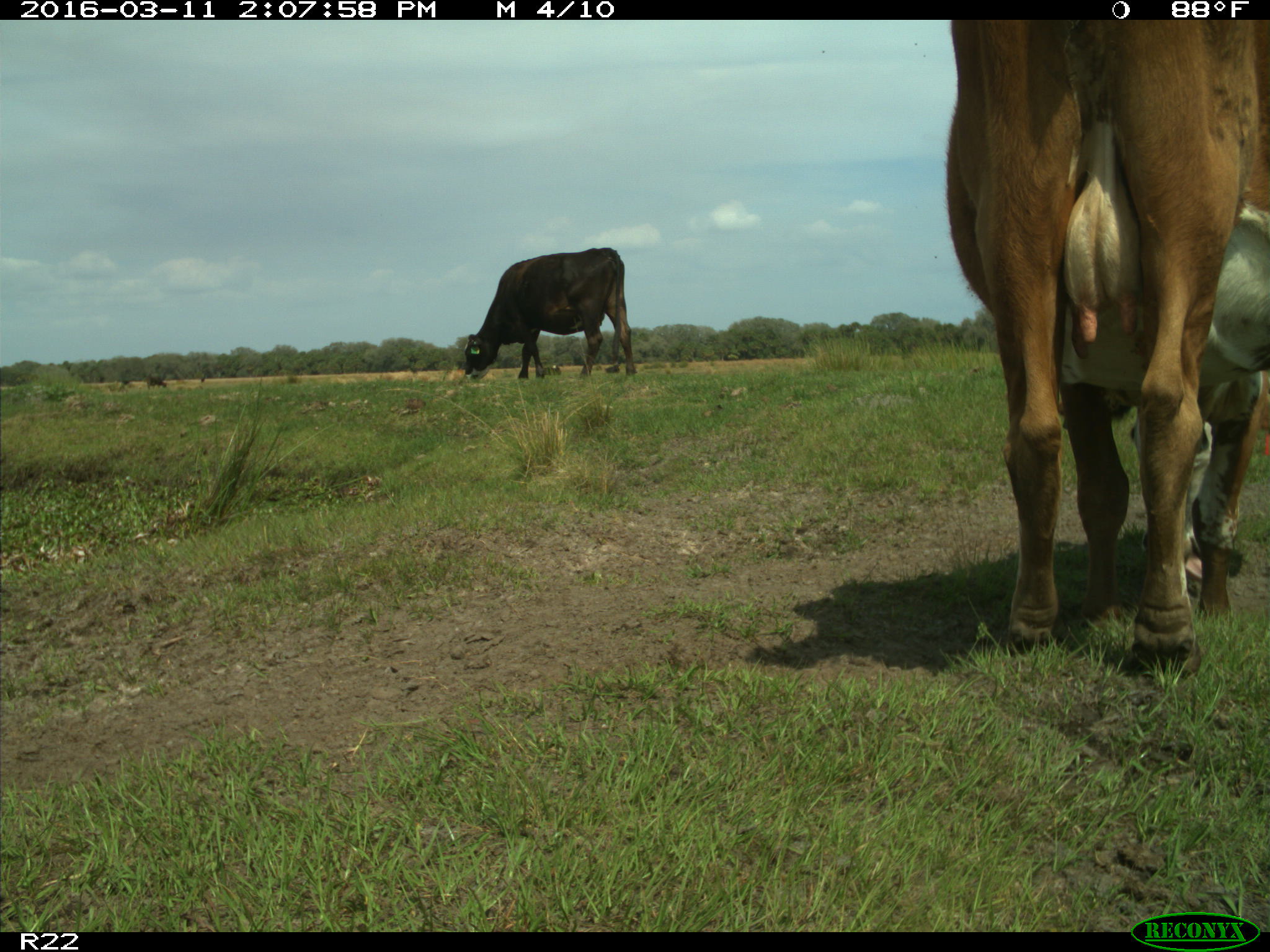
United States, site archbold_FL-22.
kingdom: Animalia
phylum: Chordata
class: Mammalia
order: Artiodactyla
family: Bovidae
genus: Bos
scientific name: Bos taurus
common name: domestic cow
Bos taurus (domestic cow).